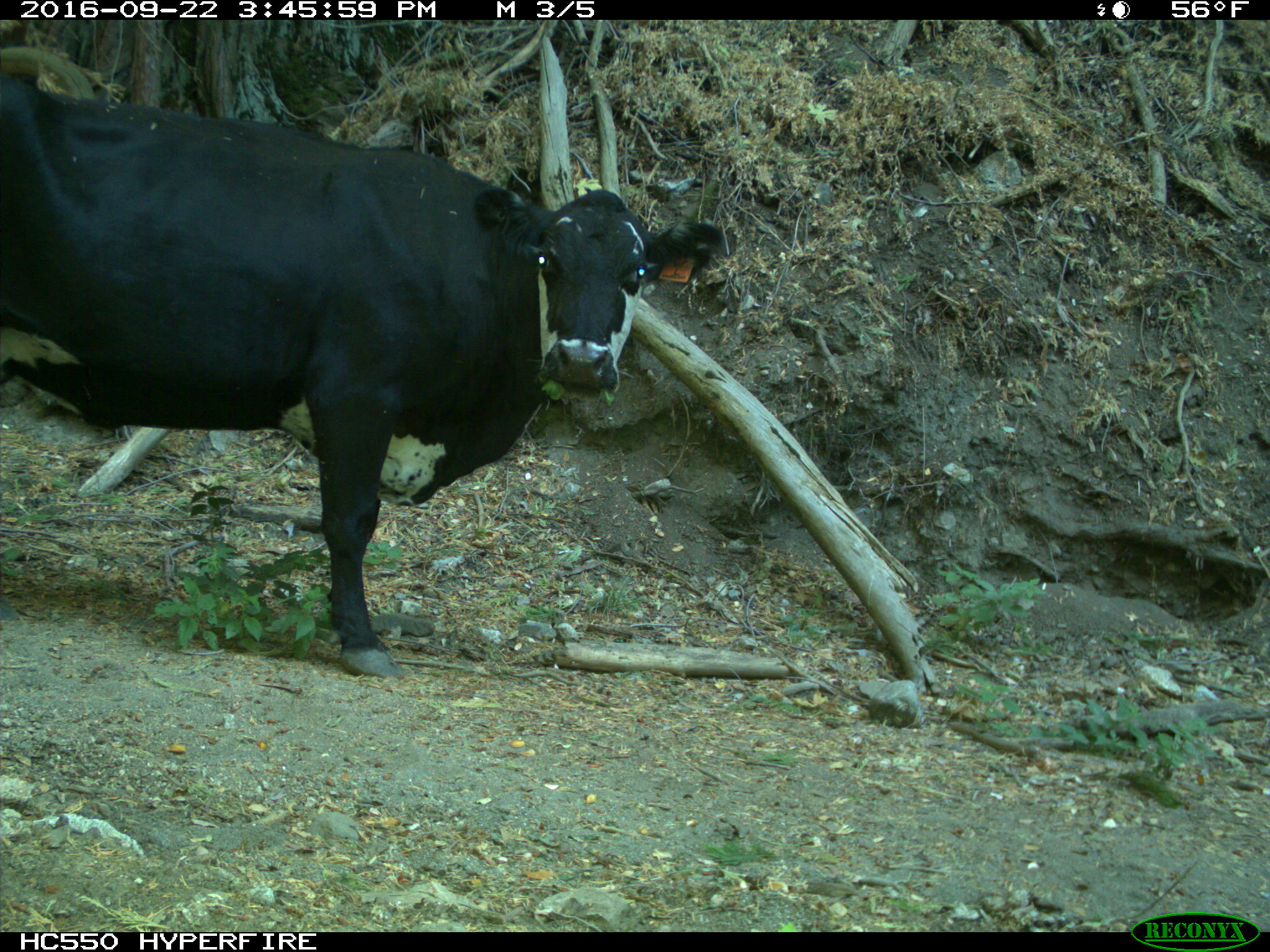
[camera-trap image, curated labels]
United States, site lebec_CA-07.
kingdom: Animalia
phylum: Chordata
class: Mammalia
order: Artiodactyla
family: Bovidae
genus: Bos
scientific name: Bos taurus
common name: domestic cow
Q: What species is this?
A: Bos taurus (domestic cow).